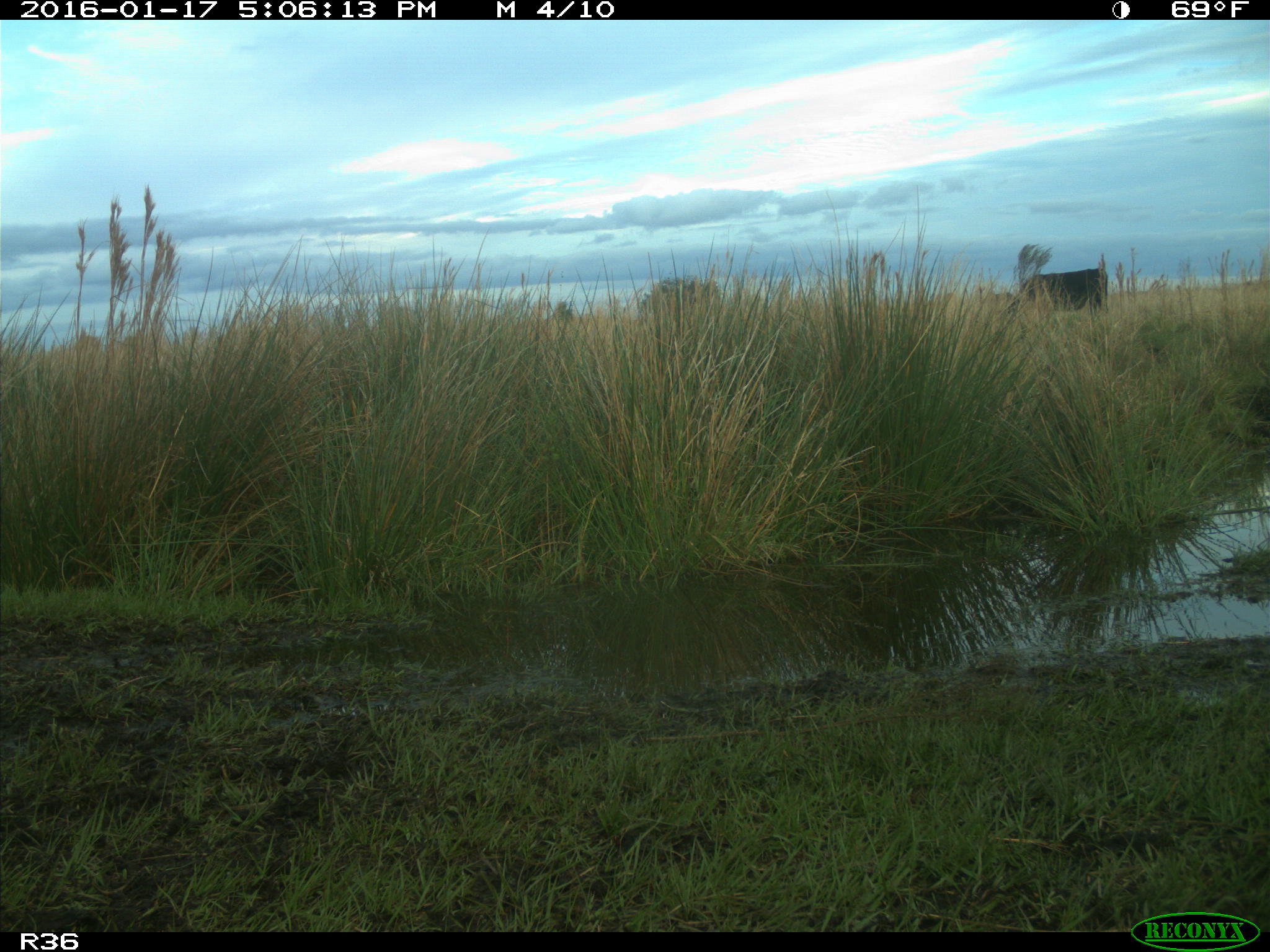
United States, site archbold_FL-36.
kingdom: Animalia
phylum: Chordata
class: Mammalia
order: Artiodactyla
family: Bovidae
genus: Bos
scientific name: Bos taurus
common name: domestic cow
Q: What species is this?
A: Bos taurus (domestic cow).